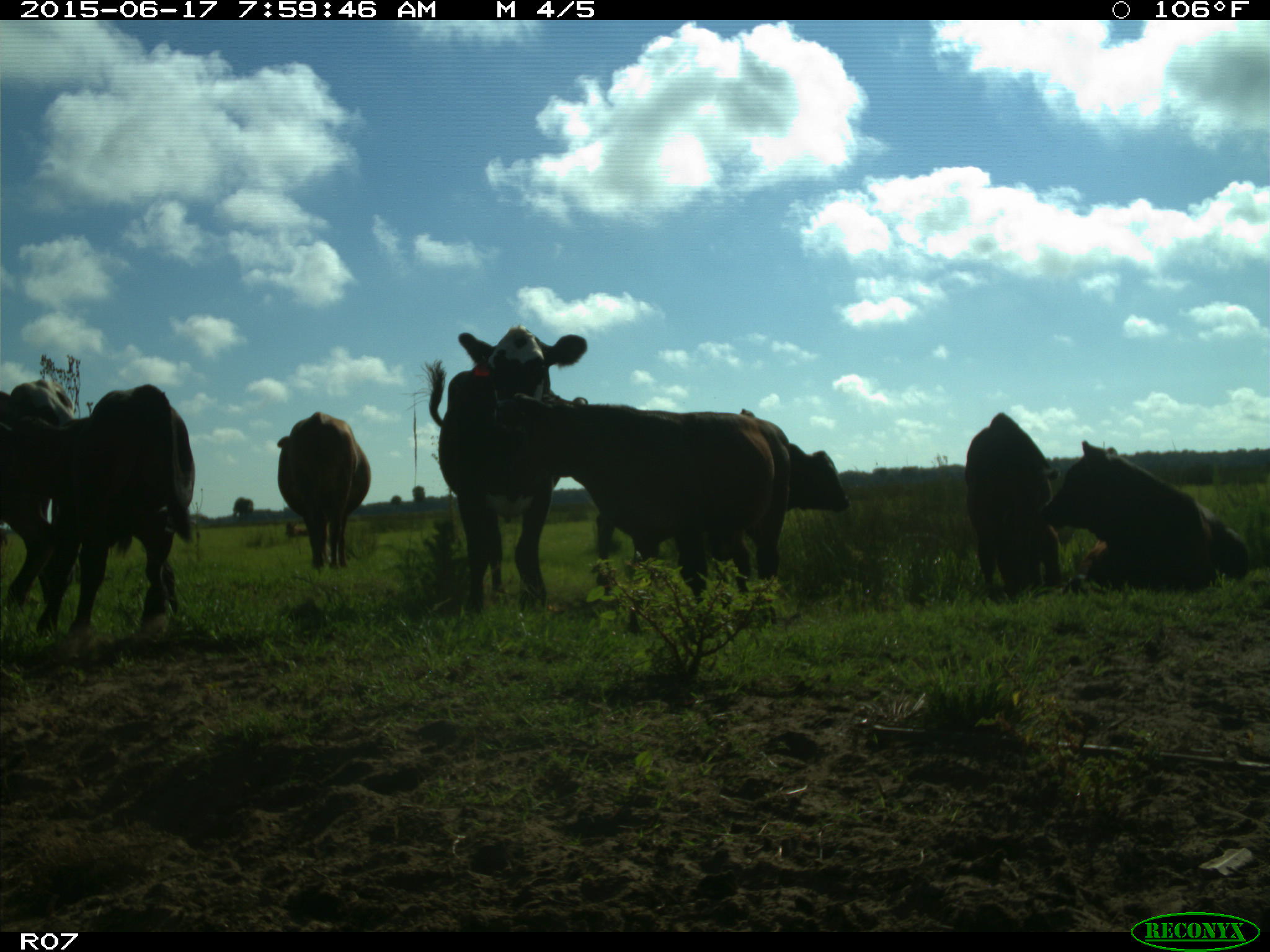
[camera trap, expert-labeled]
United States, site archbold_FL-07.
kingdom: Animalia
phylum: Chordata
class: Mammalia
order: Artiodactyla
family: Bovidae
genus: Bos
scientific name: Bos taurus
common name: domestic cow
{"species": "Bos taurus (domestic cow)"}